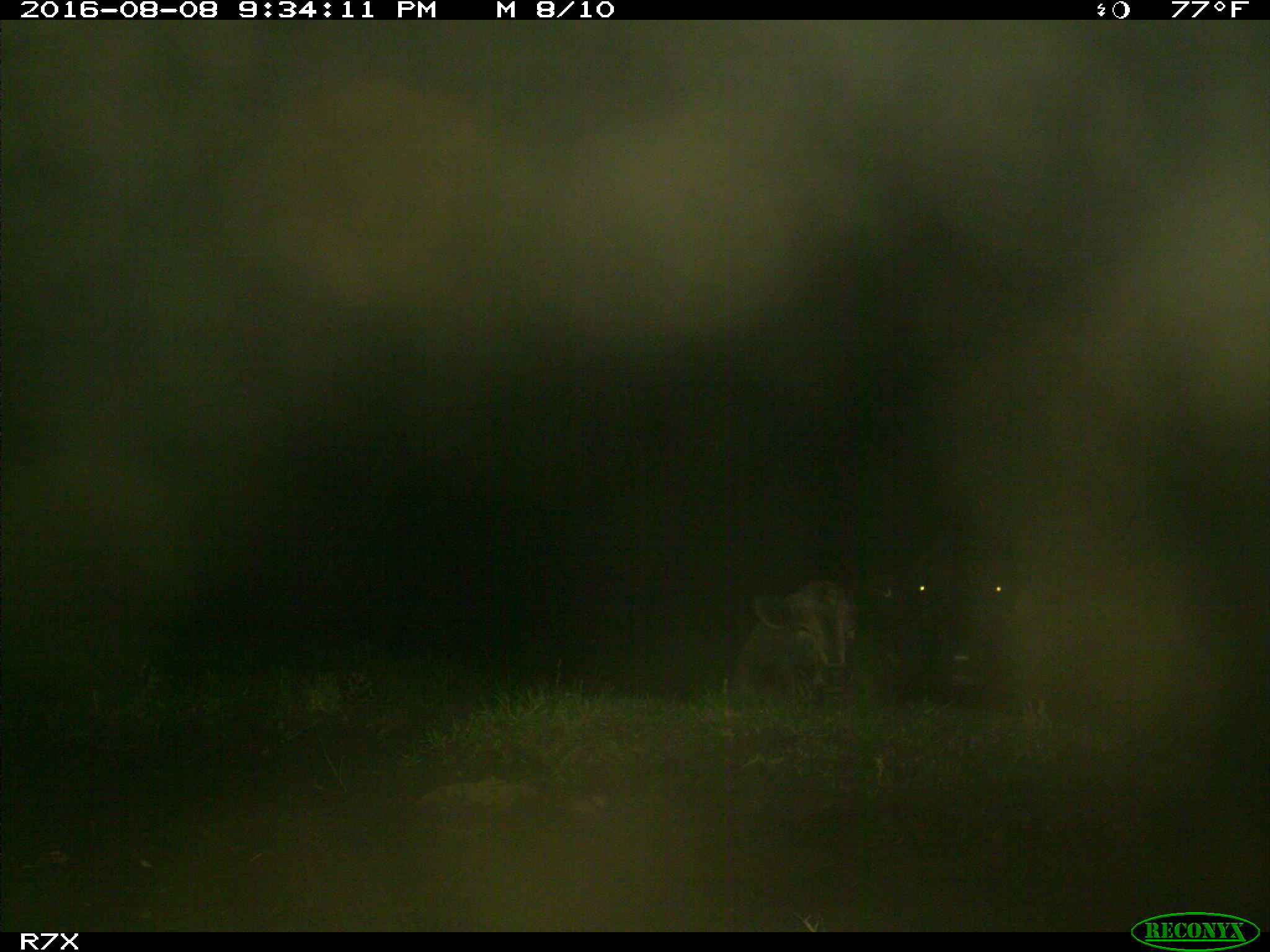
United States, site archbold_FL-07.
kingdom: Animalia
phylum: Chordata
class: Mammalia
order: Artiodactyla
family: Bovidae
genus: Bos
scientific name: Bos taurus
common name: domestic cow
Bos taurus (domestic cow).